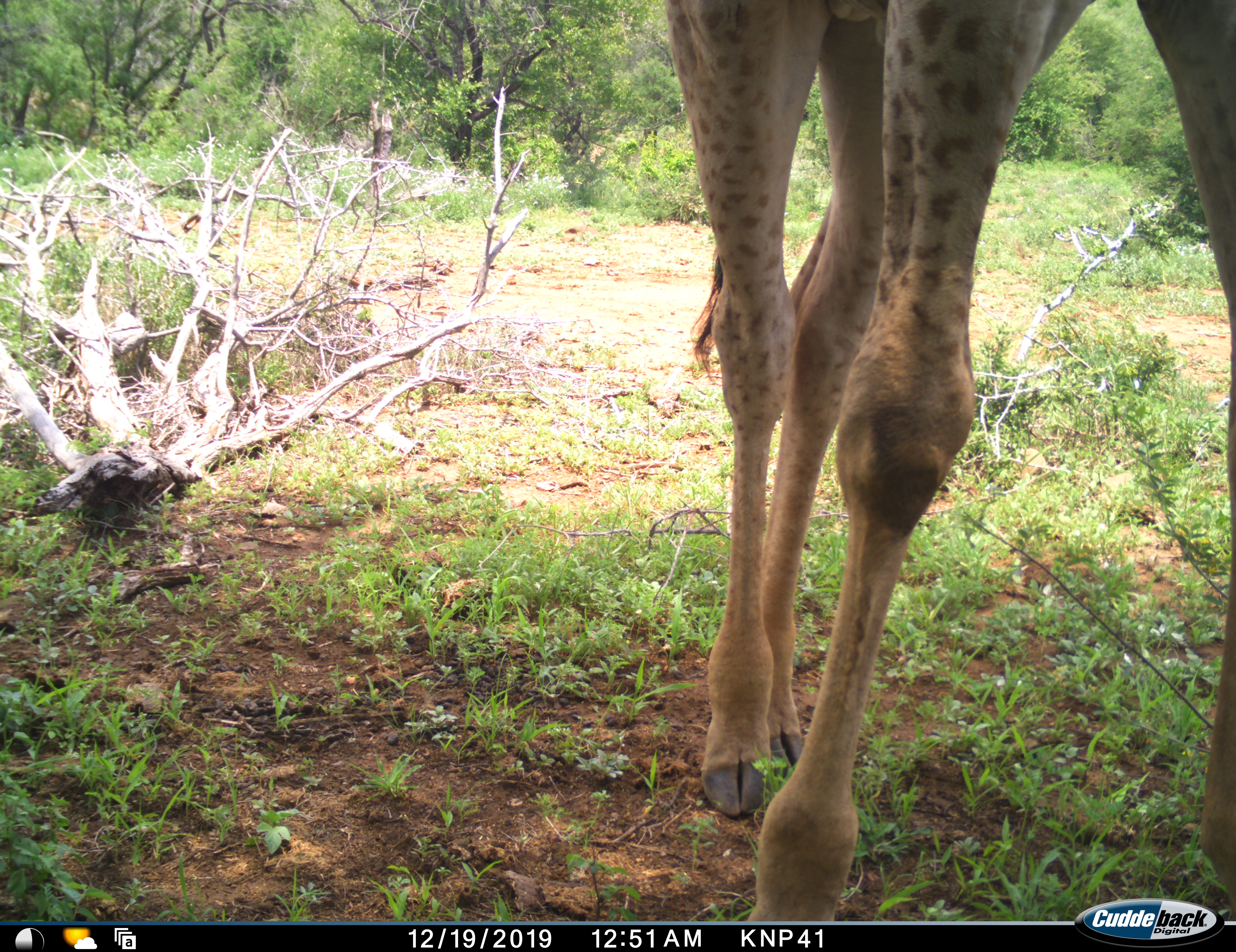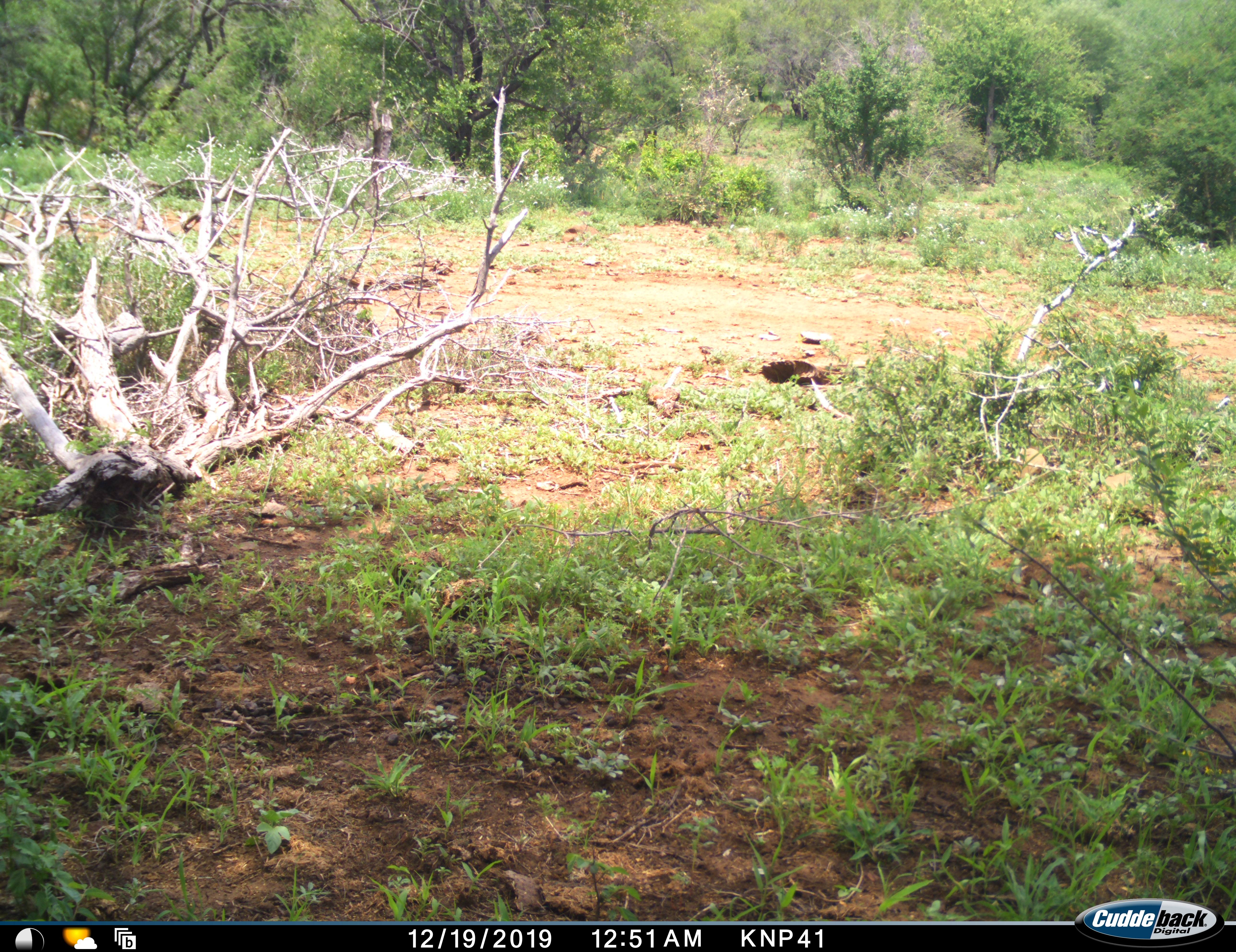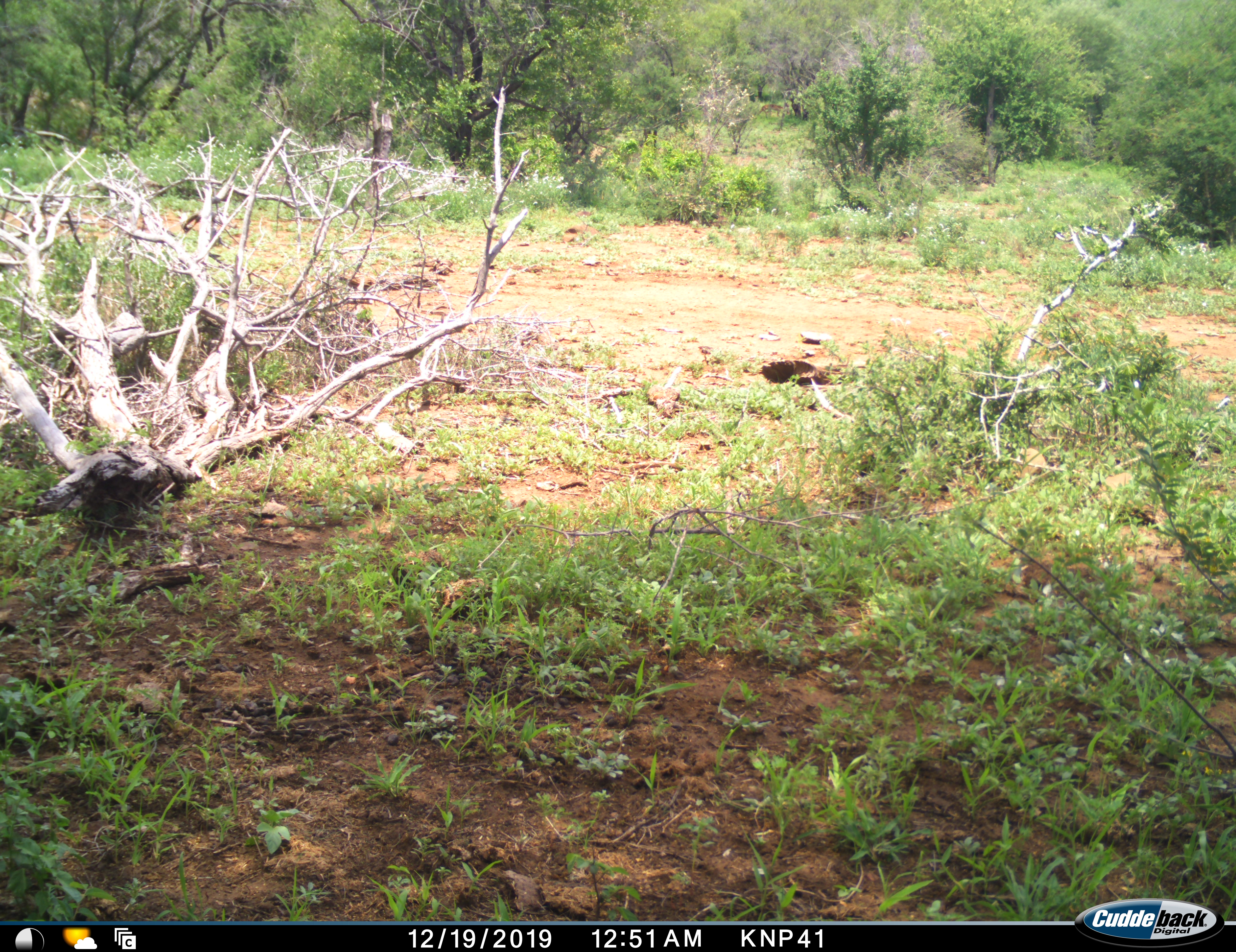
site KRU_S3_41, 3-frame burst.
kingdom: Animalia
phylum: Chordata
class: Mammalia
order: Artiodactyla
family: Giraffidae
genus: Giraffa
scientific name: Giraffa camelopardalis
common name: giraffe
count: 1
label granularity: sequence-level